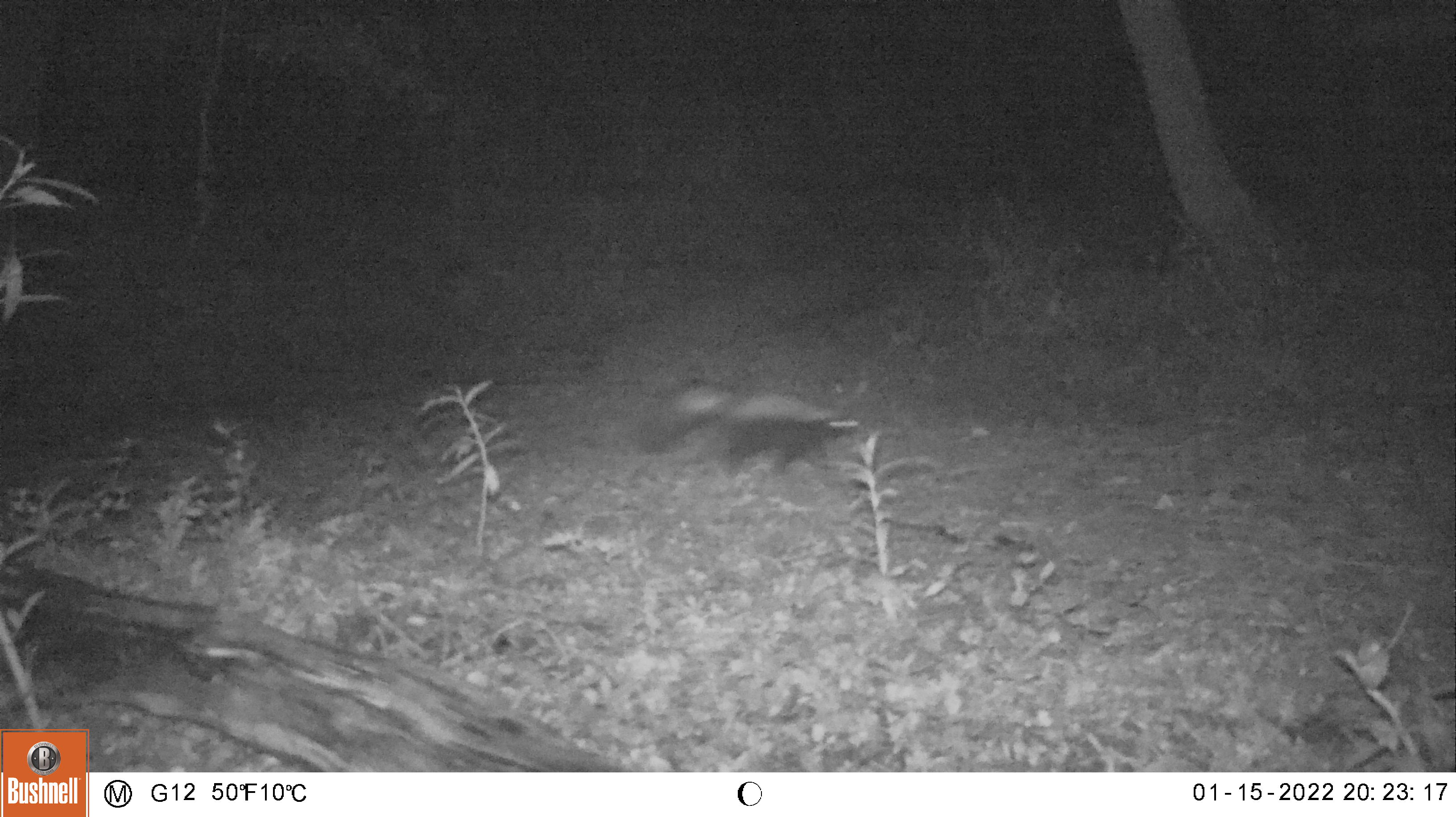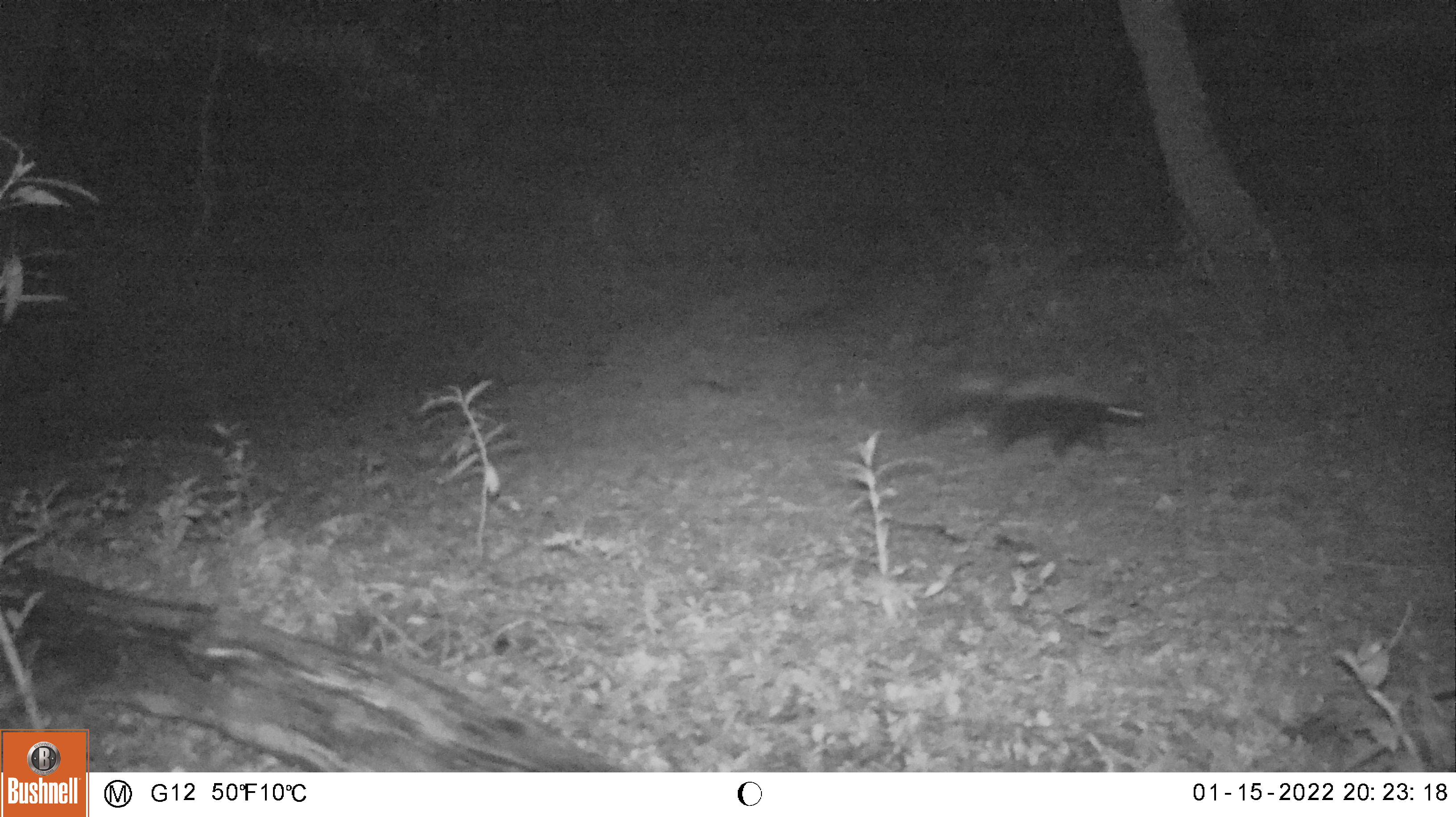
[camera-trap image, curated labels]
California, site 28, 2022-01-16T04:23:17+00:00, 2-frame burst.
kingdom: Animalia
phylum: Chordata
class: Mammalia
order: Carnivora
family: Mephitidae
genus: Mephitis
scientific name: Mephitis mephitis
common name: striped skunk